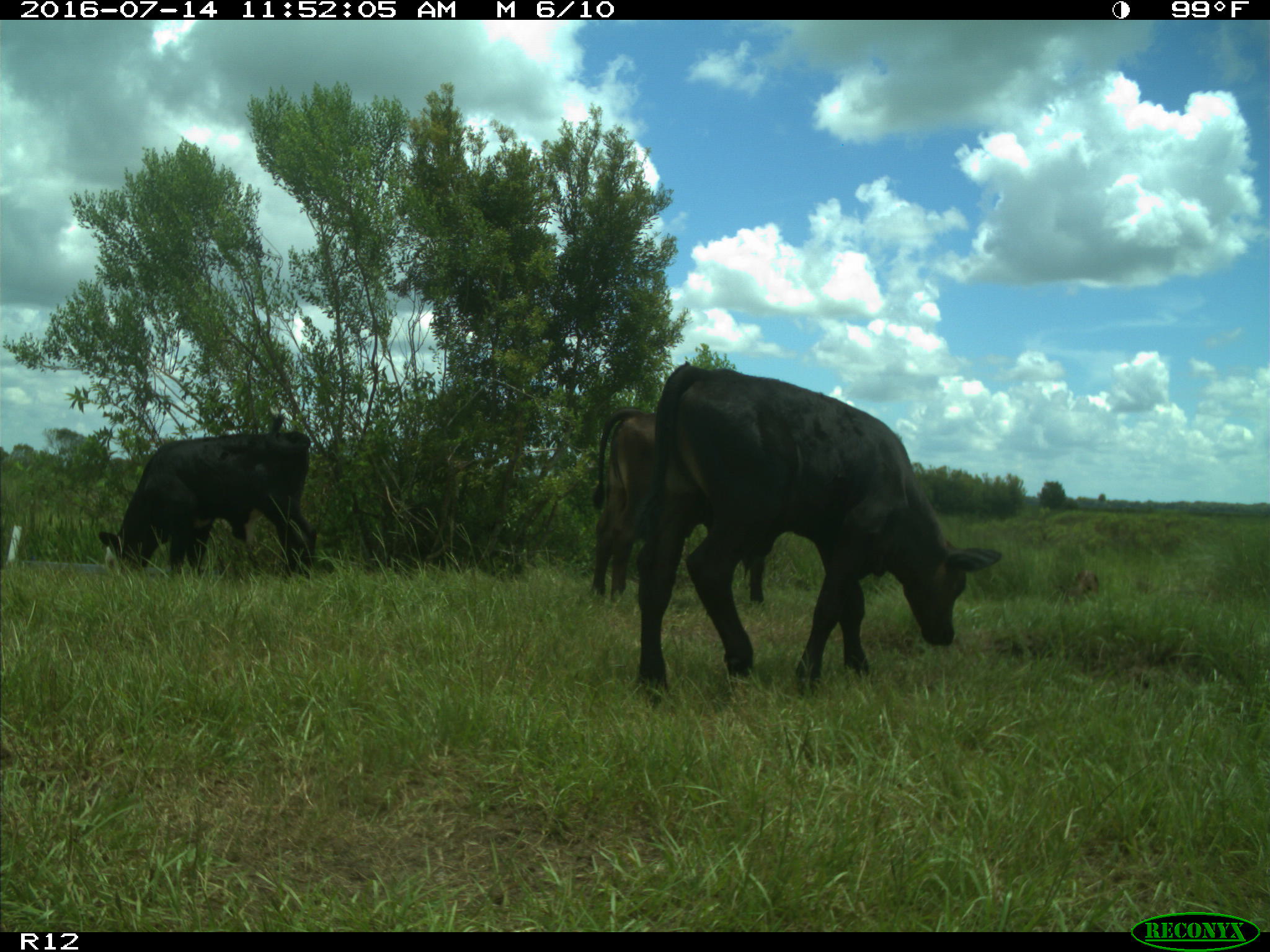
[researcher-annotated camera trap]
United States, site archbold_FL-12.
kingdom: Animalia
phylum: Chordata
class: Mammalia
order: Artiodactyla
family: Bovidae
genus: Bos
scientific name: Bos taurus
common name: domestic cow